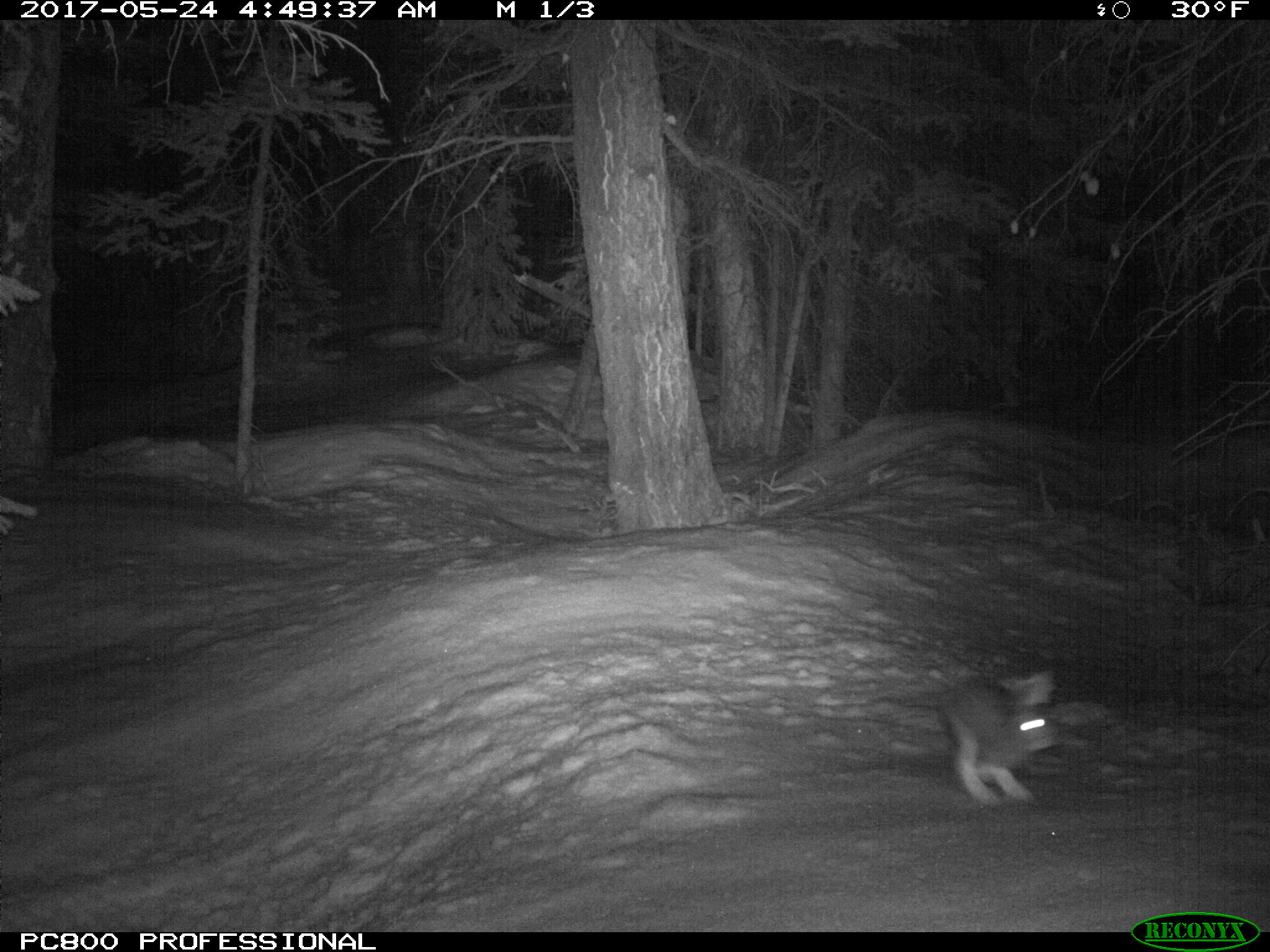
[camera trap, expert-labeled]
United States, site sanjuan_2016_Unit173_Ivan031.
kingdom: Animalia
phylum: Chordata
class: Mammalia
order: Lagomorpha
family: Leporidae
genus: Lepus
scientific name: Lepus americanus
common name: snowshoe hare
Lepus americanus (snowshoe hare).